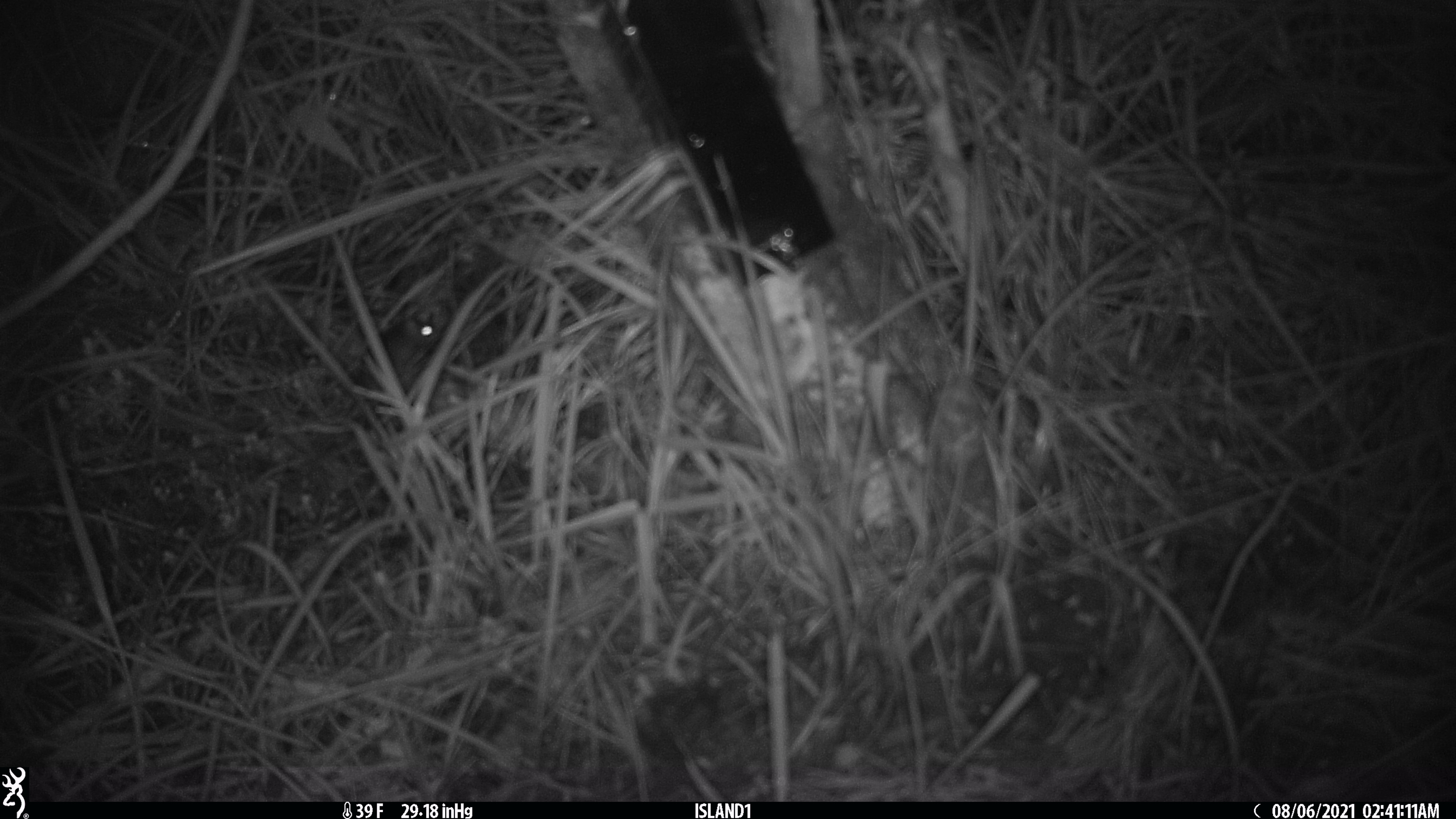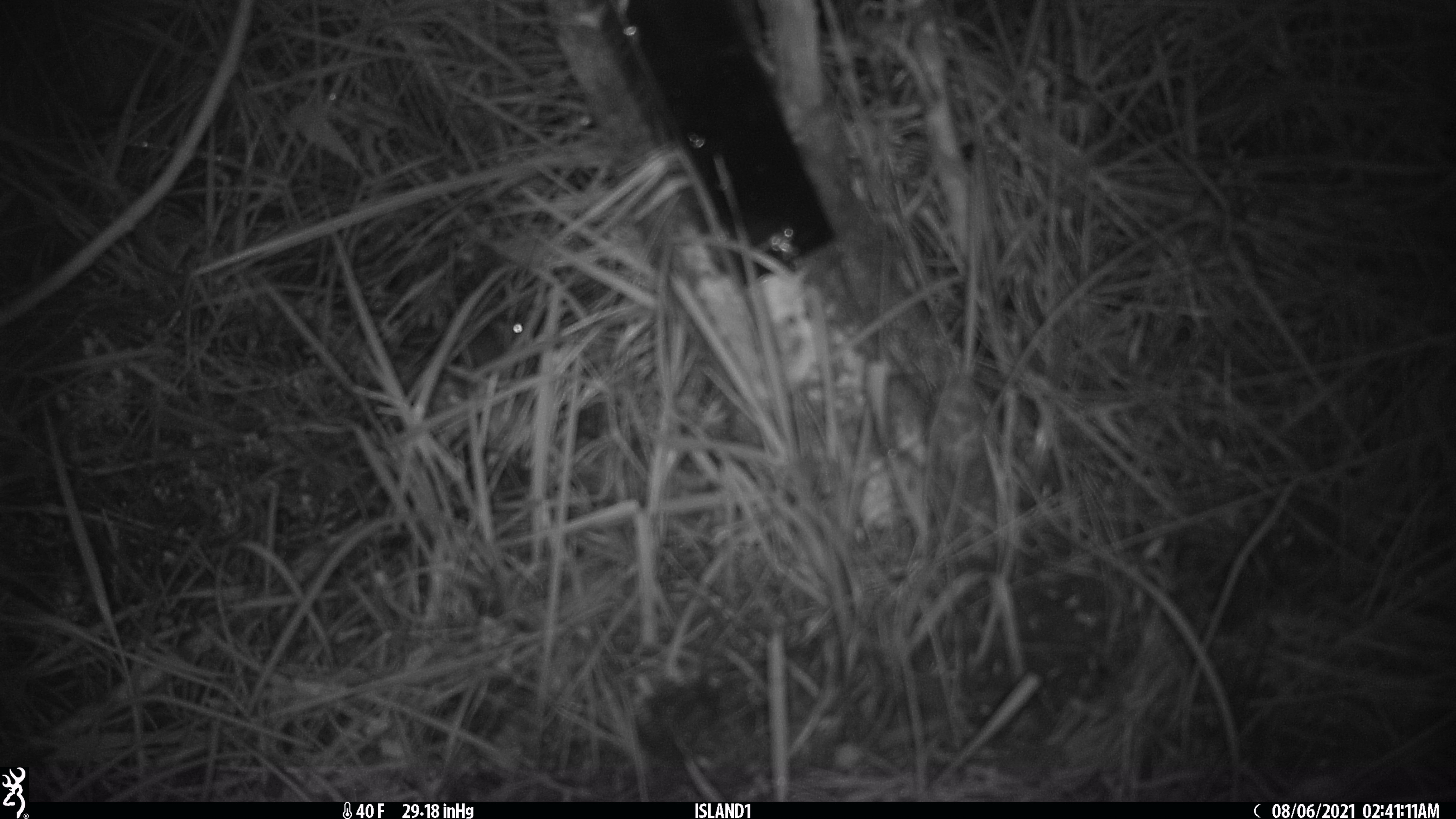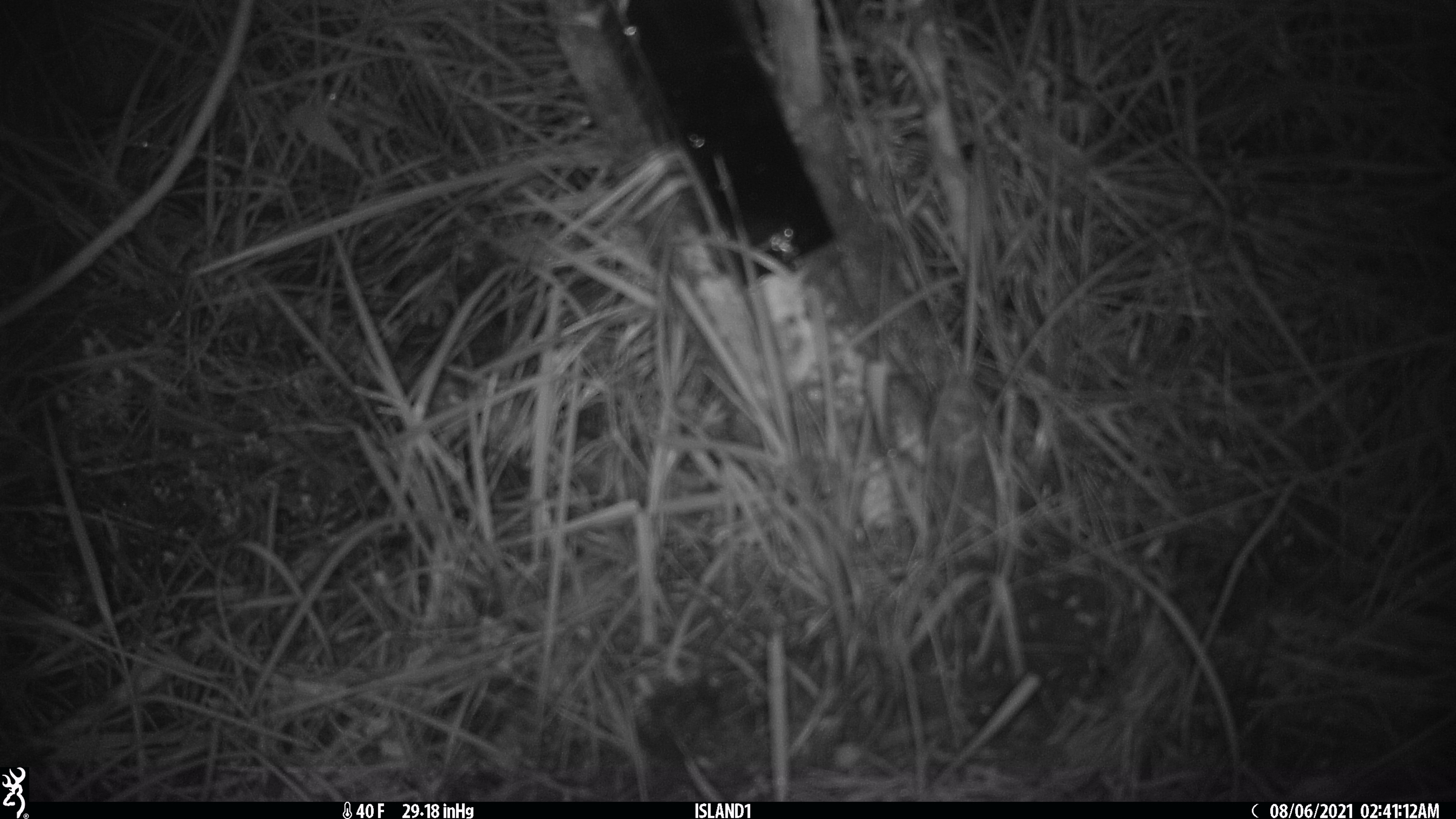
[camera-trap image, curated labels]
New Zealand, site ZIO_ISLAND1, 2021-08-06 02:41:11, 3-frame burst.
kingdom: Animalia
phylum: Chordata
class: Mammalia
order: Rodentia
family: Muridae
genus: Mus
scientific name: Mus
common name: mouse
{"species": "mouse (Mus)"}